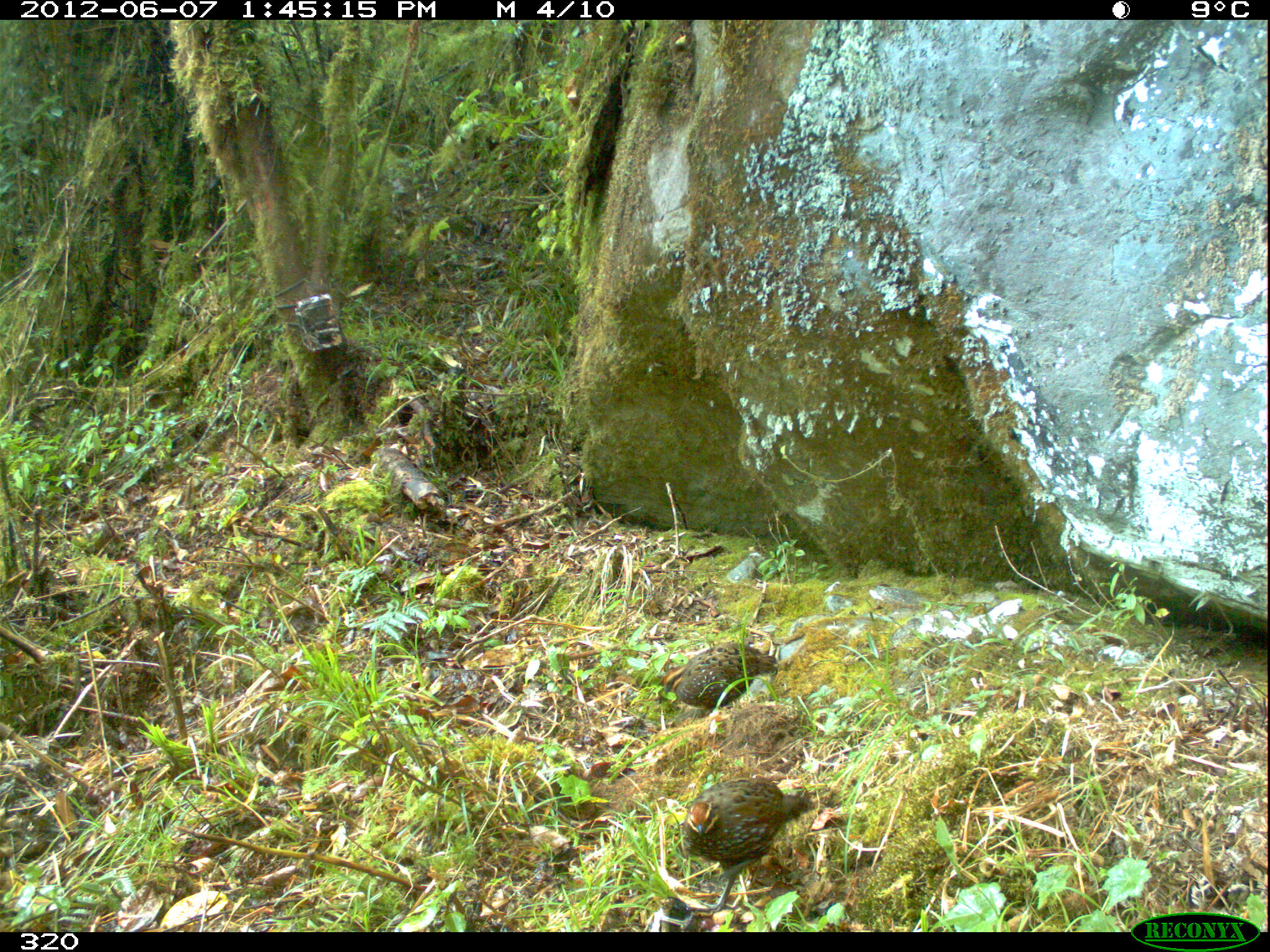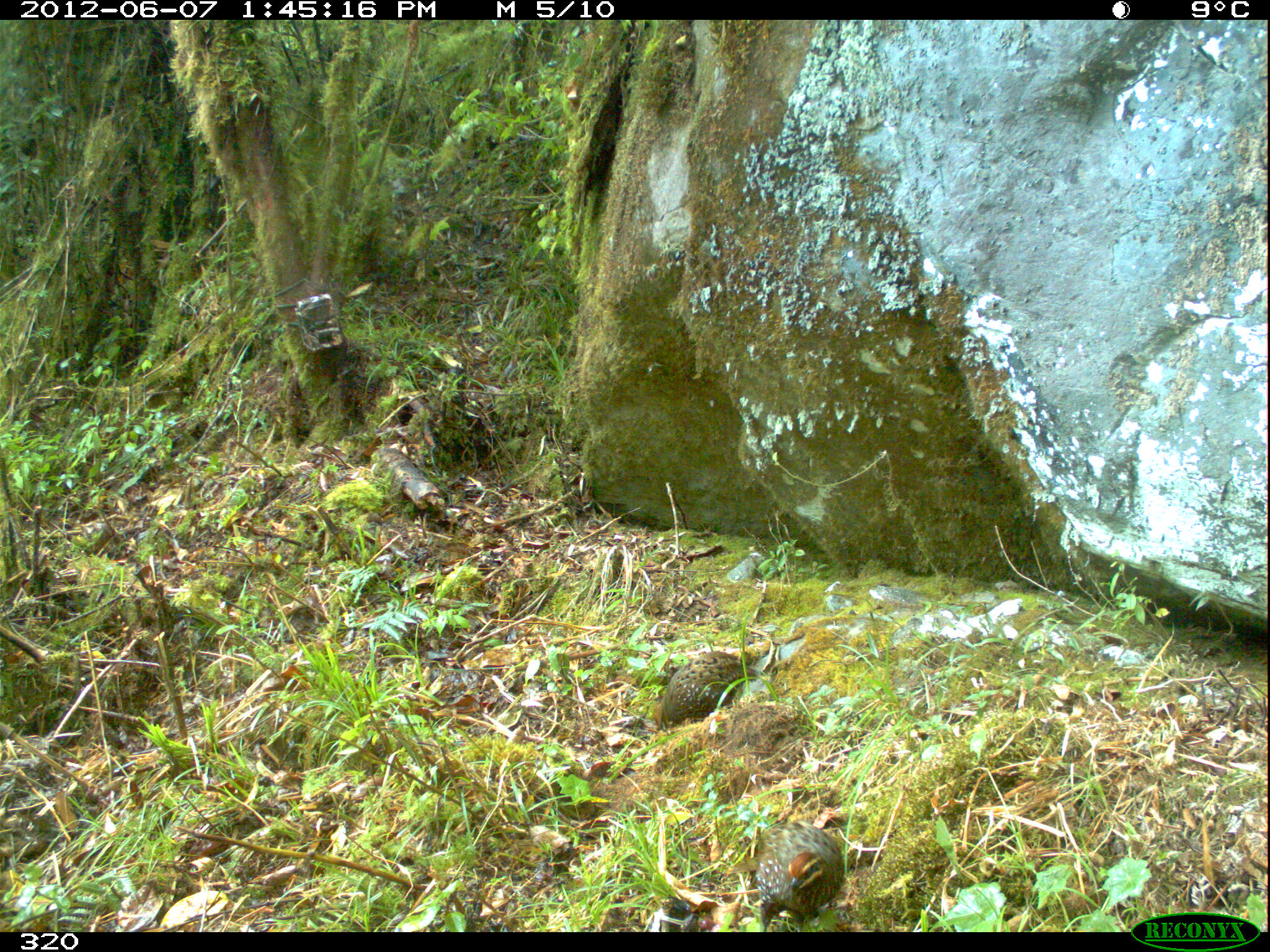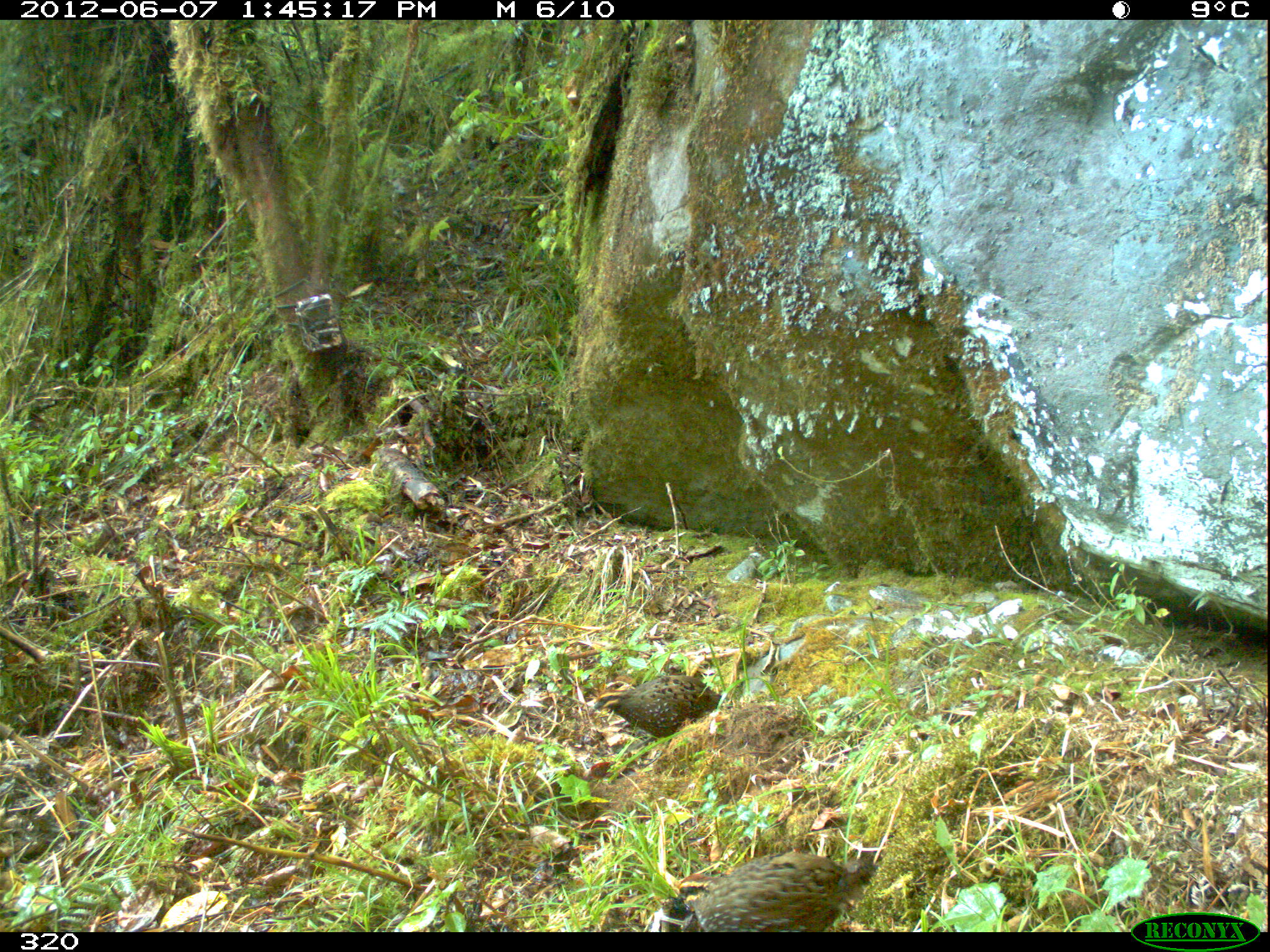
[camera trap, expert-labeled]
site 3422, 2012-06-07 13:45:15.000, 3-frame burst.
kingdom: Animalia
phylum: Chordata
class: Aves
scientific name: Aves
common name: bird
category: unknown bird